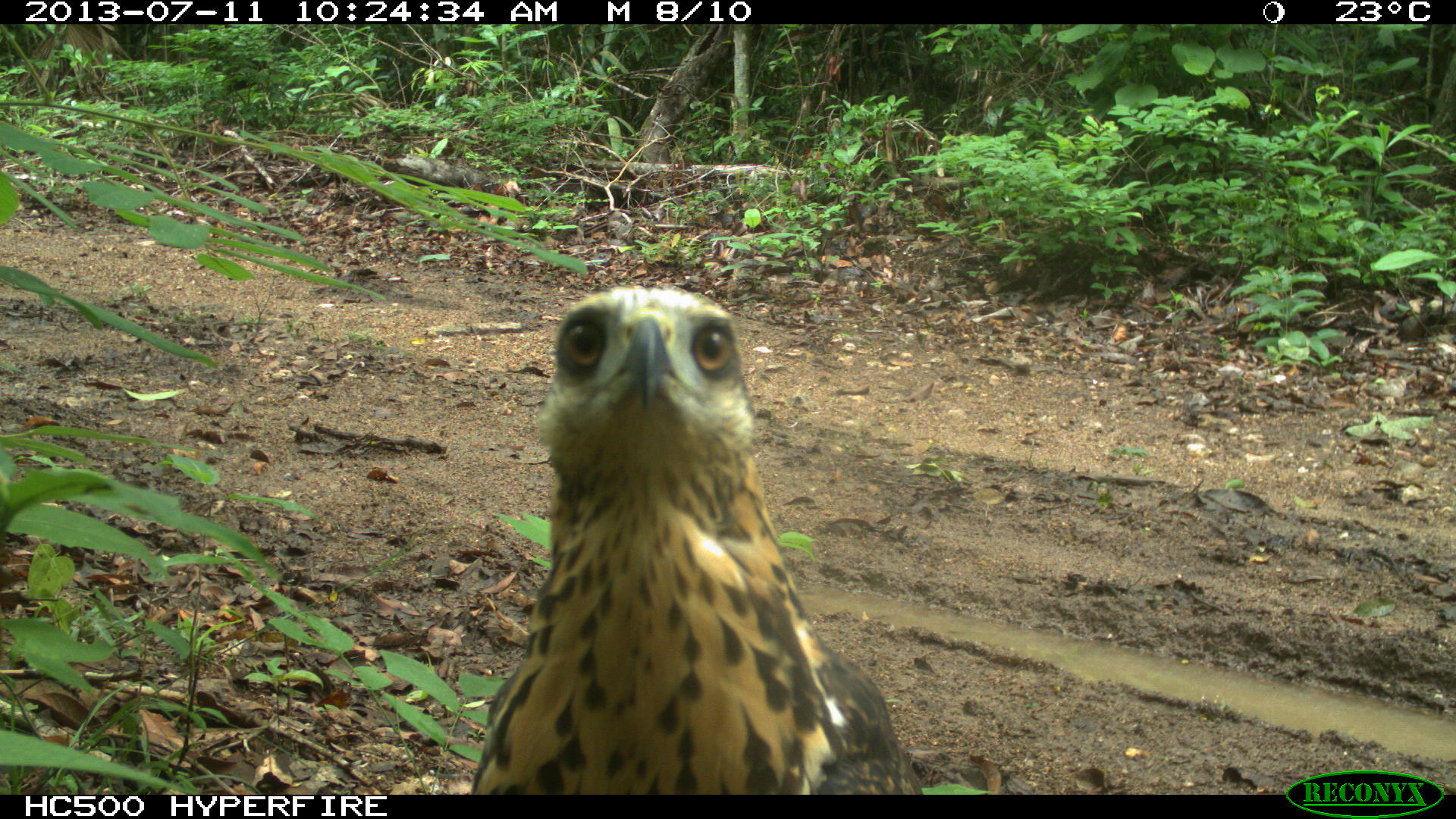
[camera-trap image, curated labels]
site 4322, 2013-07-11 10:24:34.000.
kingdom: Animalia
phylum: Chordata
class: Aves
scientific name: Aves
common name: birds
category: unknown raptor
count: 1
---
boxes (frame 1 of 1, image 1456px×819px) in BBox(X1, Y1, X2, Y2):
unknown raptor: BBox(467, 284, 926, 795)